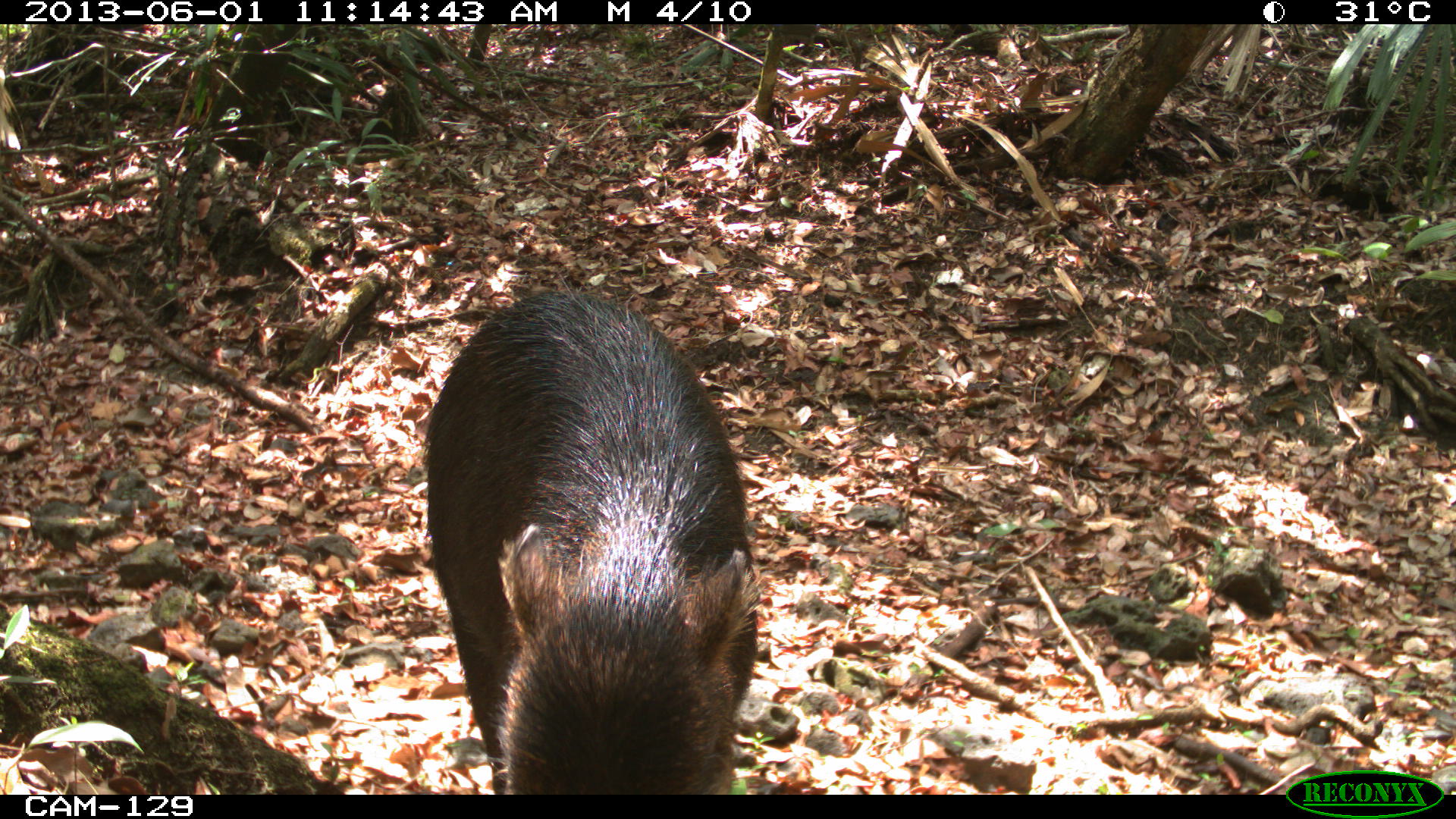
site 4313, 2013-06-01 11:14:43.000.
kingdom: Animalia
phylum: Chordata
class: Mammalia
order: Artiodactyla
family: Tayassuidae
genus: Tayassu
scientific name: Tayassu pecari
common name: white-lipped peccary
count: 9